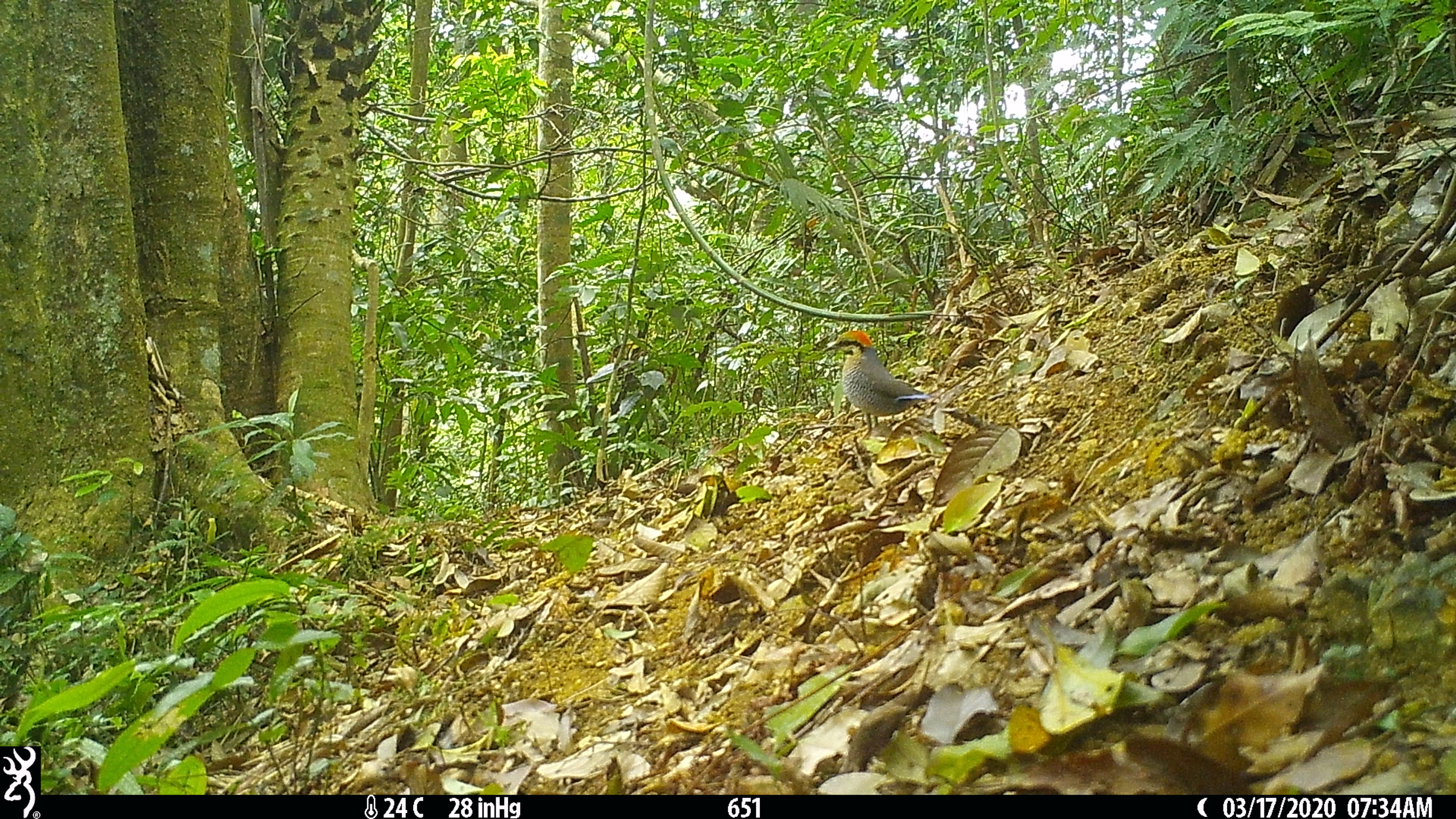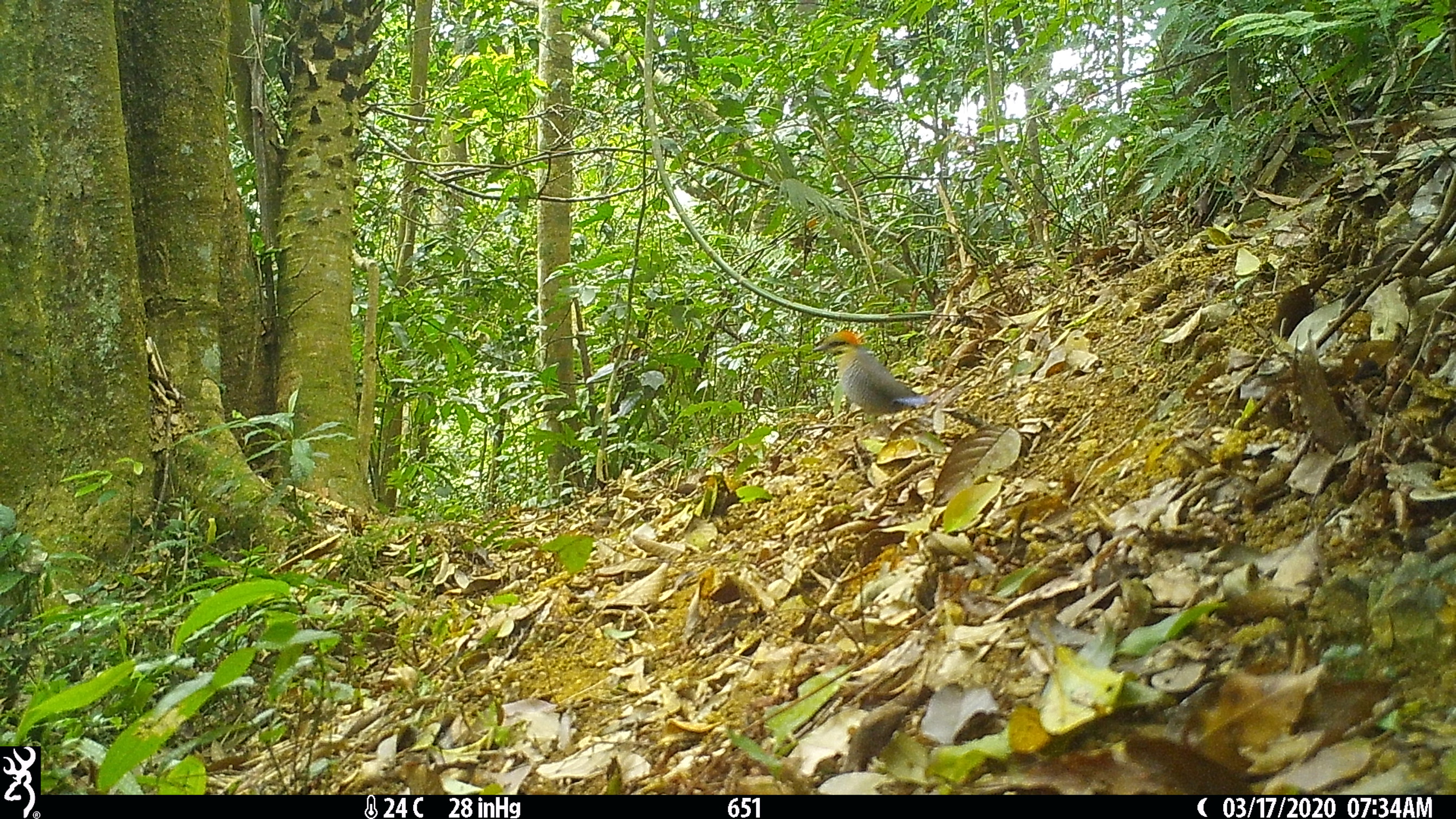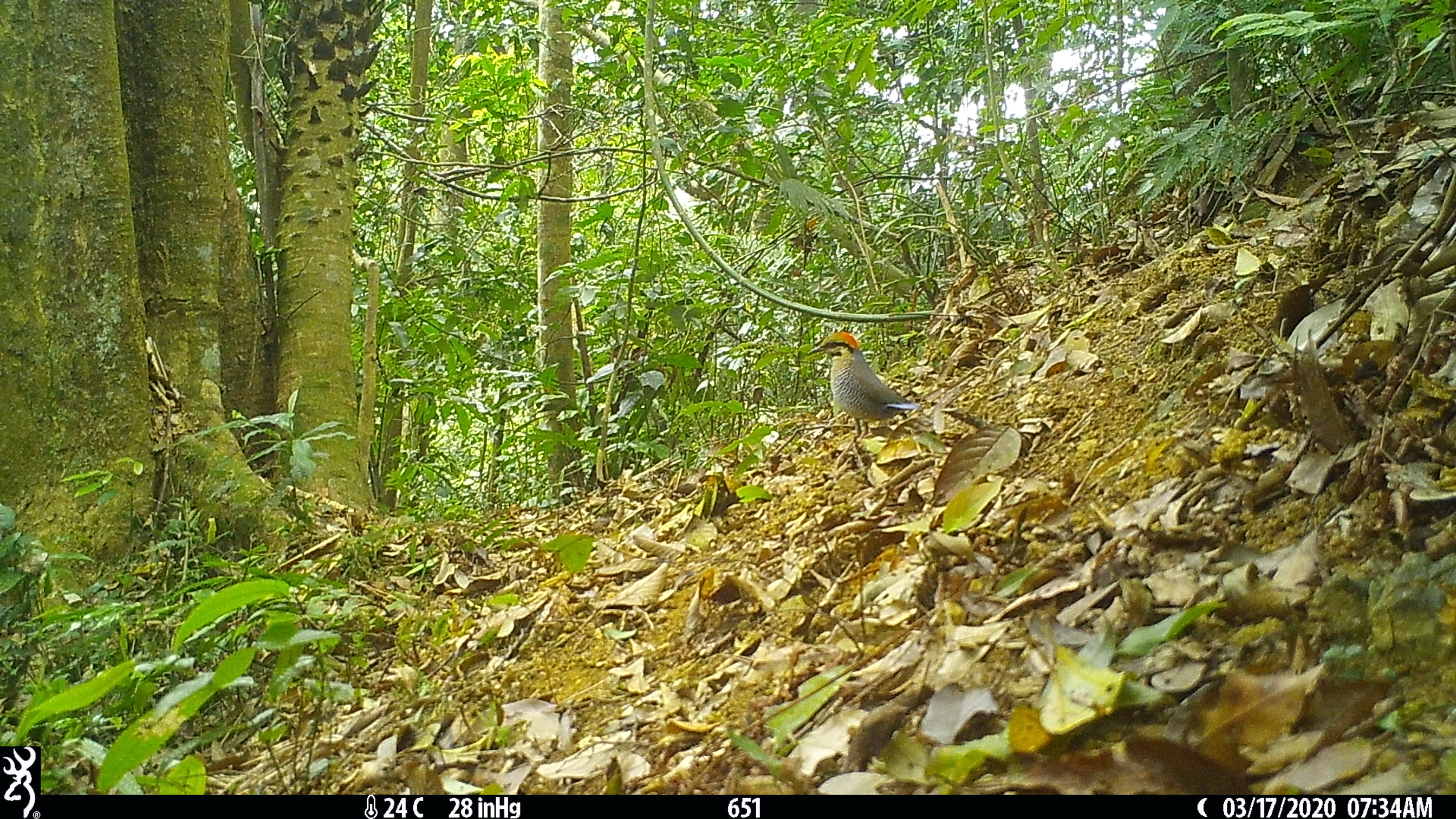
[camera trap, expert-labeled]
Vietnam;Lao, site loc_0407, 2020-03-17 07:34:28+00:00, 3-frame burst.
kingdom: Animalia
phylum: Chordata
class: Aves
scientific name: Aves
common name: bird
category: unidentified bird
Unidentified bird (bird) (Aves). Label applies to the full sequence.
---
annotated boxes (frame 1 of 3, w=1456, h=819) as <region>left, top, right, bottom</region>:
unidentified bird: <region>822, 329, 933, 439</region>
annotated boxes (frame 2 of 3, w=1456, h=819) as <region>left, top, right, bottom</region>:
unidentified bird: <region>810, 330, 933, 434</region>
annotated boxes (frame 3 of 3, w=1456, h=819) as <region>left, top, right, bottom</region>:
unidentified bird: <region>804, 329, 928, 441</region>